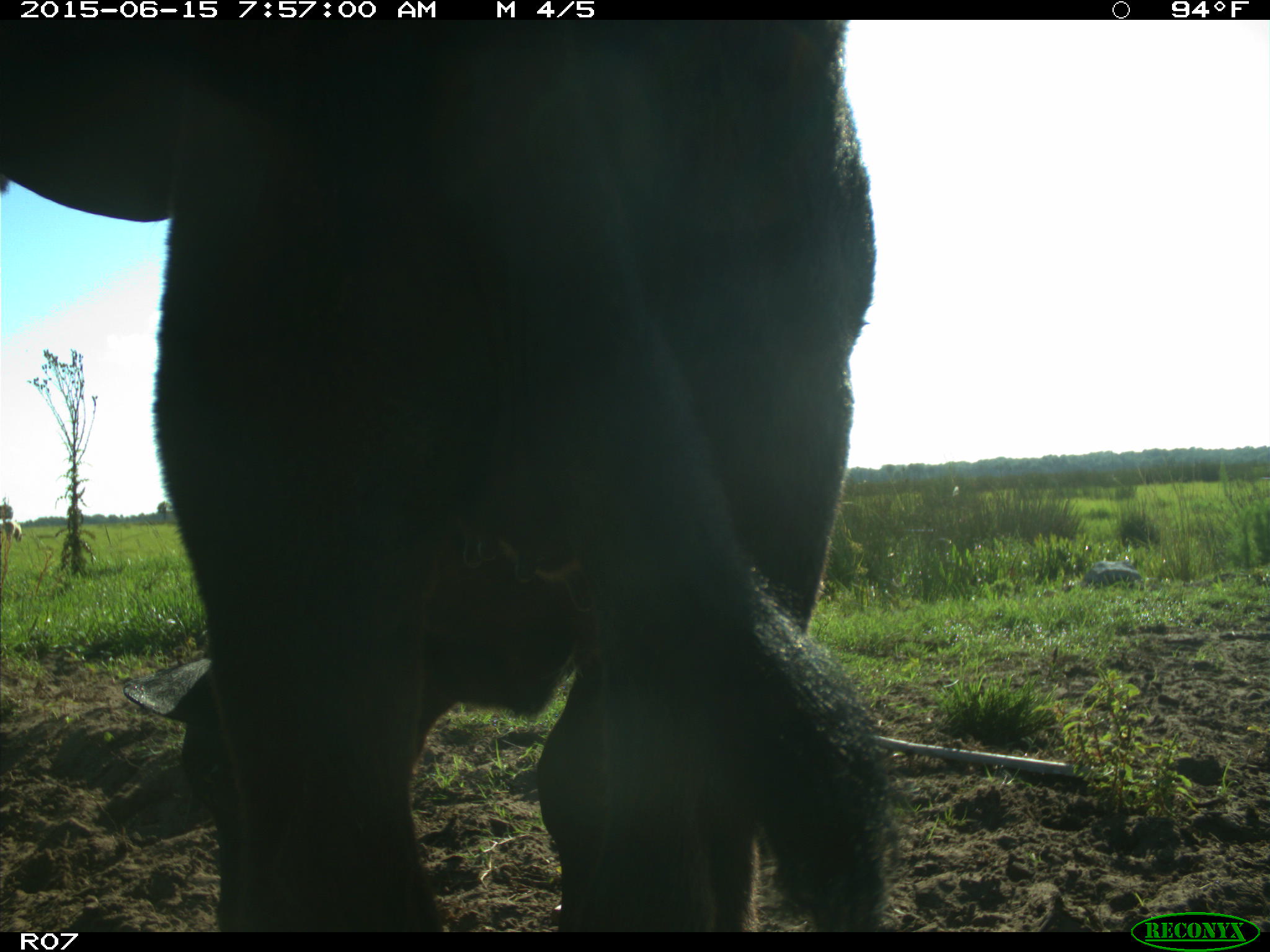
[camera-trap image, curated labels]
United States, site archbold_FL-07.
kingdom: Animalia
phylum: Chordata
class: Mammalia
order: Artiodactyla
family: Bovidae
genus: Bos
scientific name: Bos taurus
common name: domestic cow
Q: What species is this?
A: Bos taurus (domestic cow).